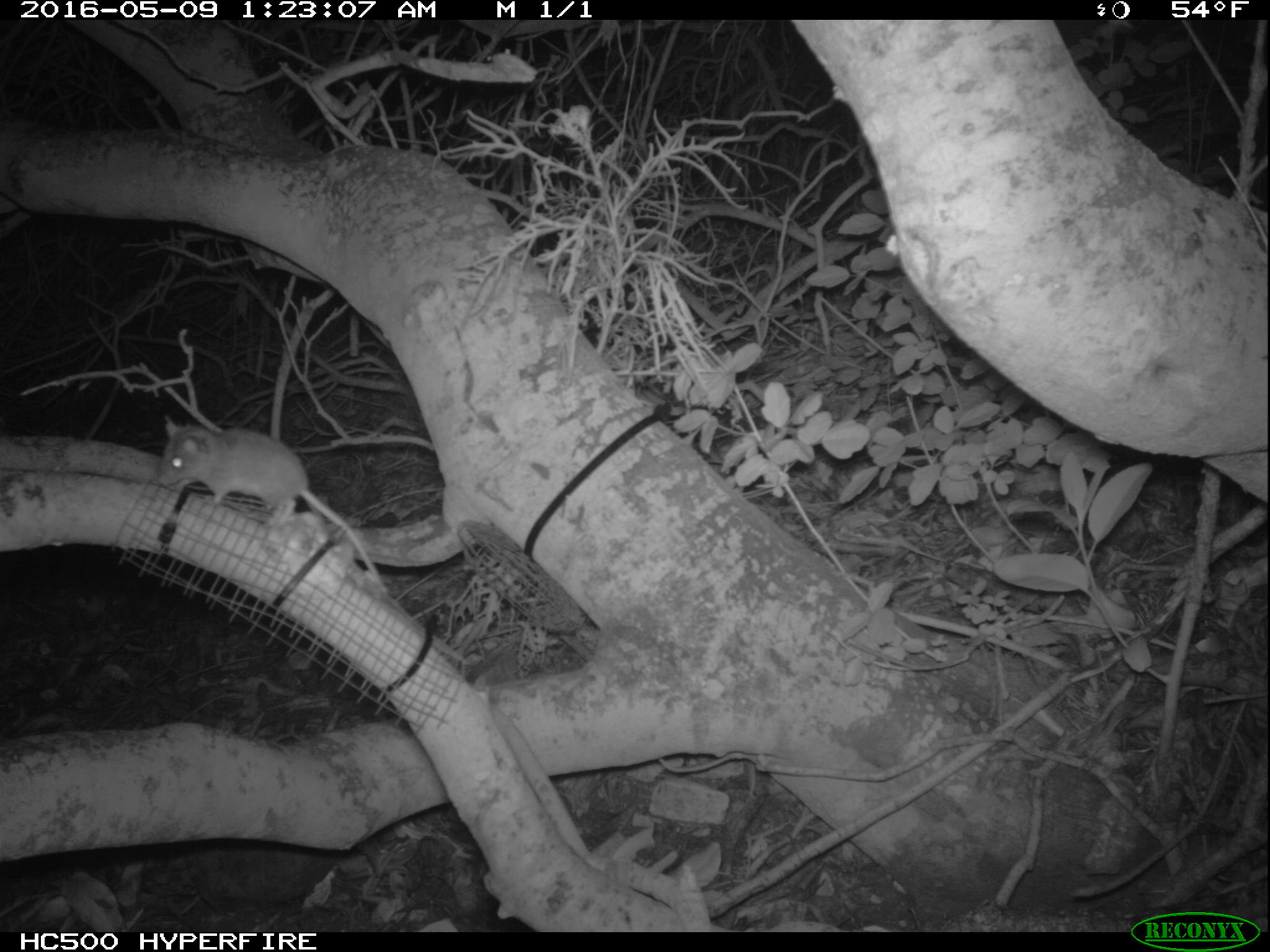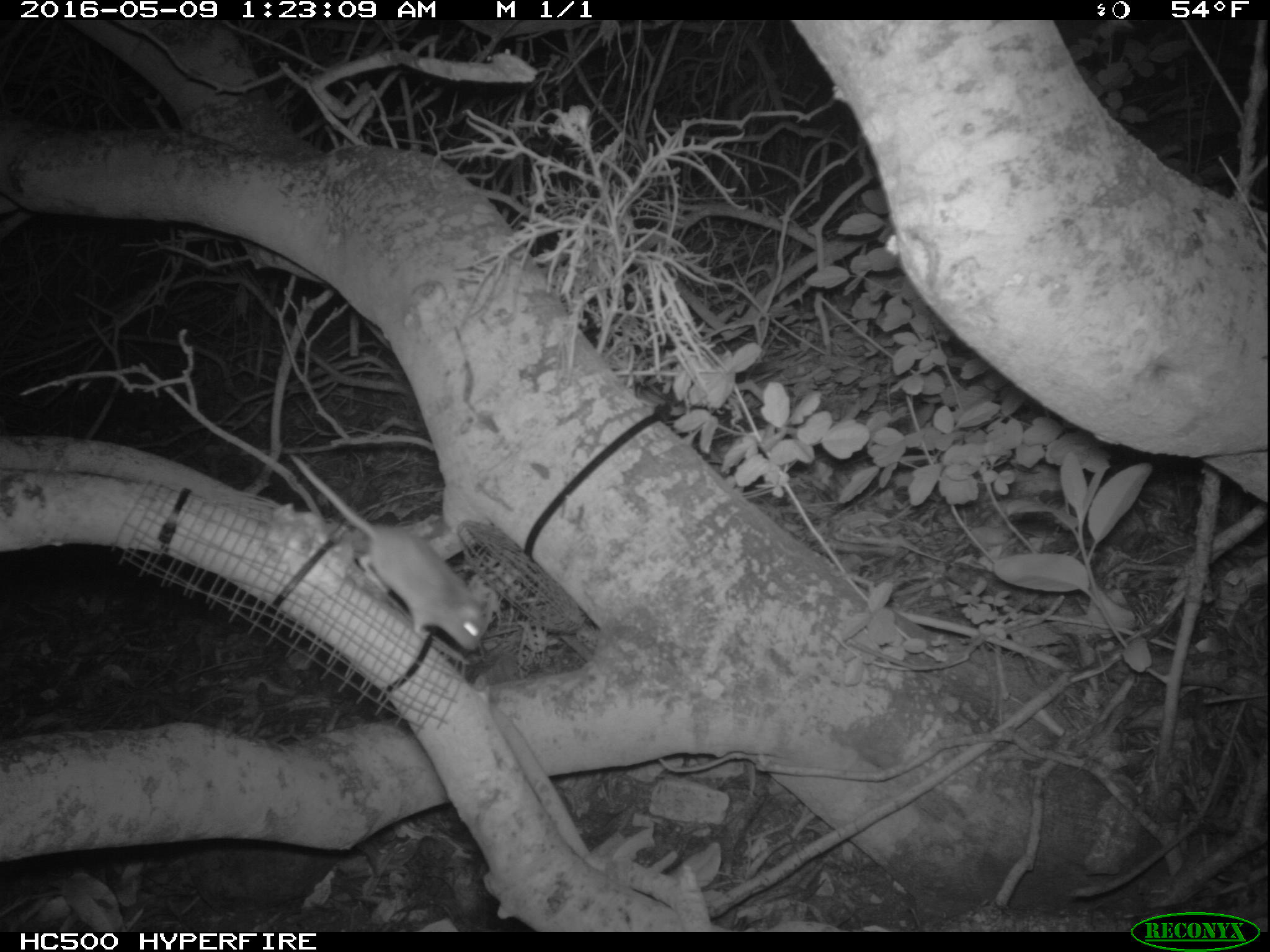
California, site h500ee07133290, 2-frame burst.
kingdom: Animalia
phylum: Chordata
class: Mammalia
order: Rodentia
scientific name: Rodentia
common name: rodent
Rodent (Rodentia).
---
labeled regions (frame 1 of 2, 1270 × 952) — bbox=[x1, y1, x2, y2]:
rodent: bbox=[158, 415, 389, 593]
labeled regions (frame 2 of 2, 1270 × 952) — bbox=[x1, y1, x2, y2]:
rodent: bbox=[288, 447, 487, 651]